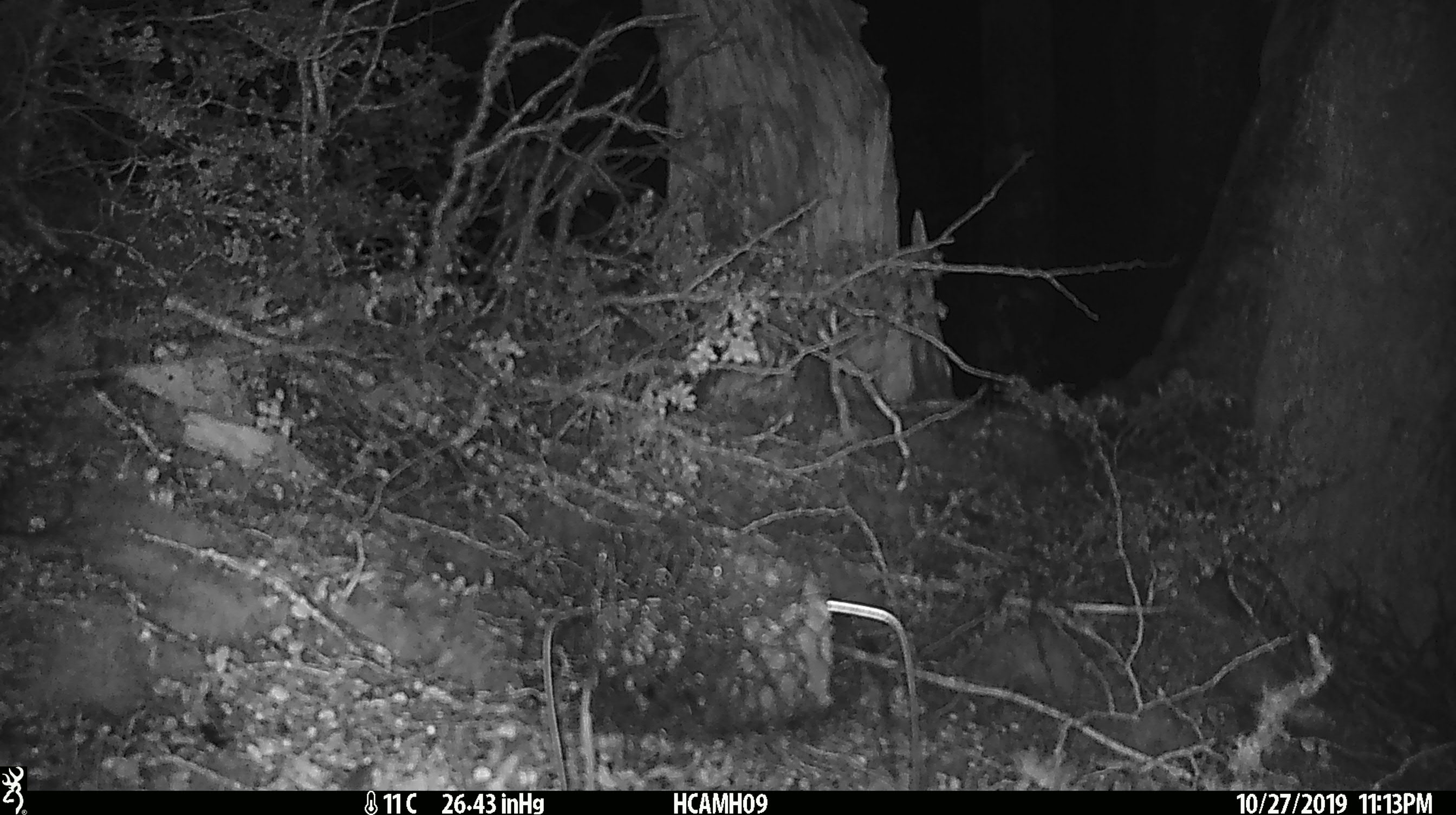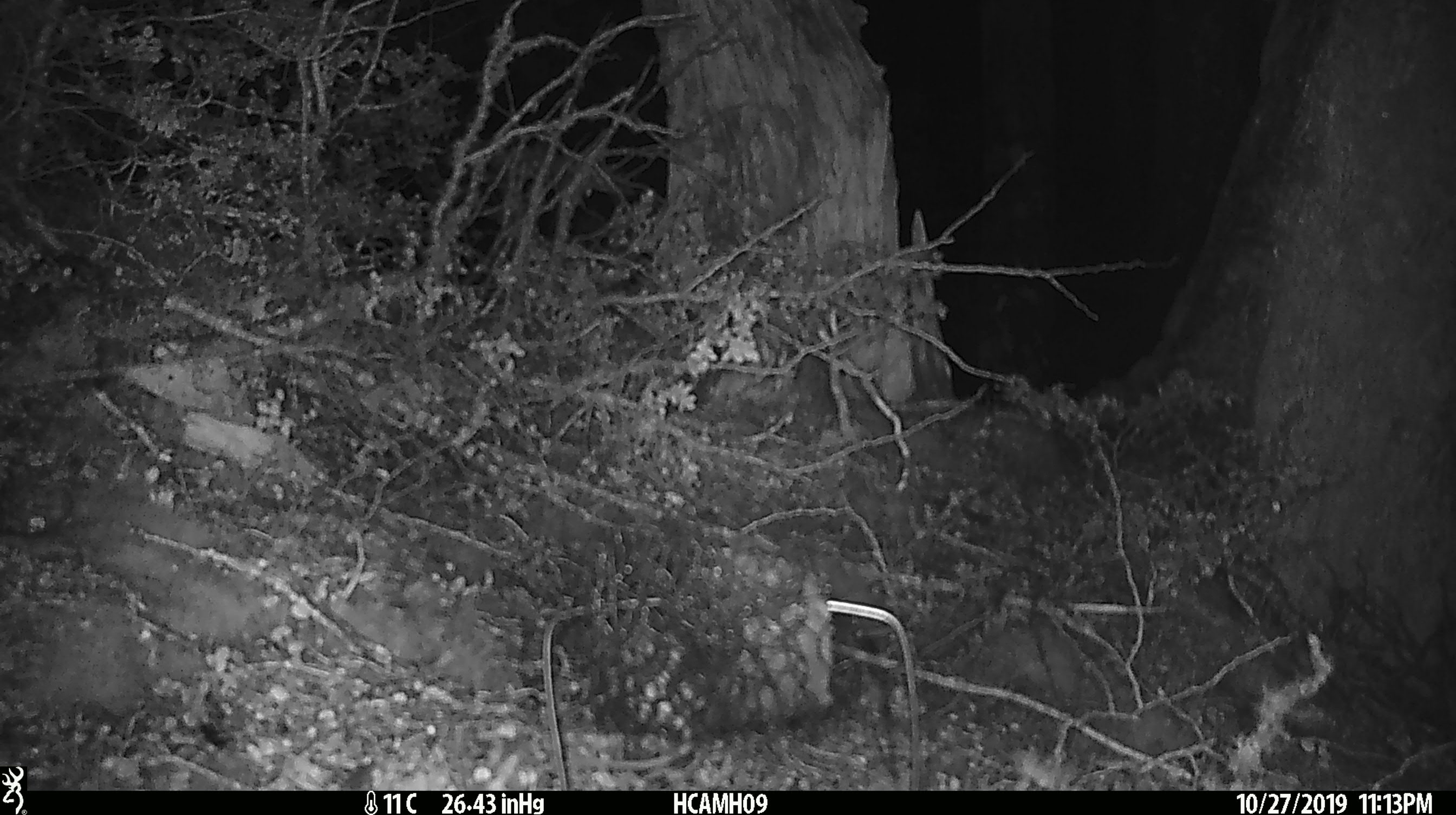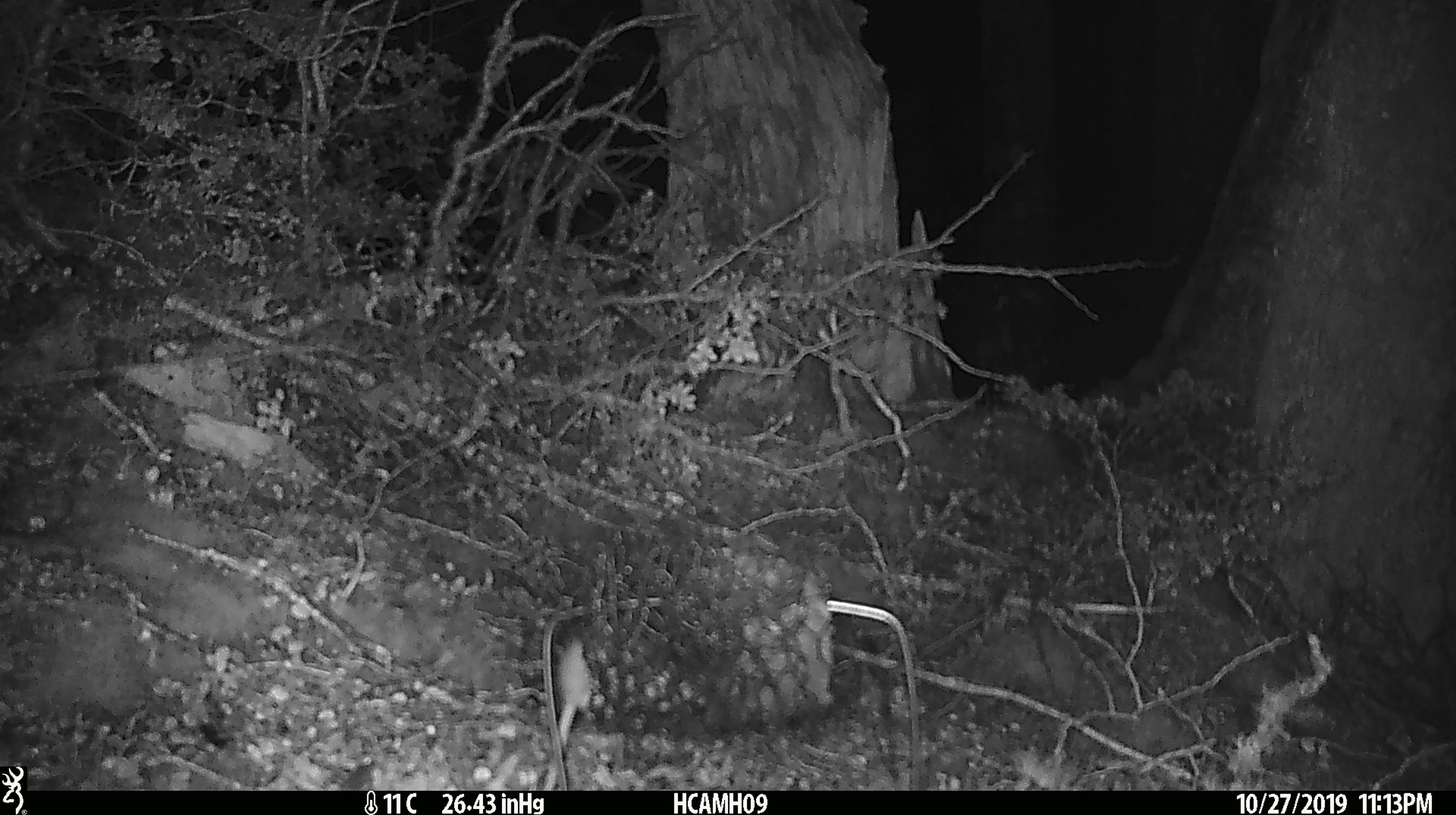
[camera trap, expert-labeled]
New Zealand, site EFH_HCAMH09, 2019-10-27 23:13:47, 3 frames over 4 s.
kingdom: Animalia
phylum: Chordata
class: Mammalia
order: Rodentia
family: Muridae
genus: Mus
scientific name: Mus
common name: mouse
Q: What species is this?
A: Mouse (Mus).